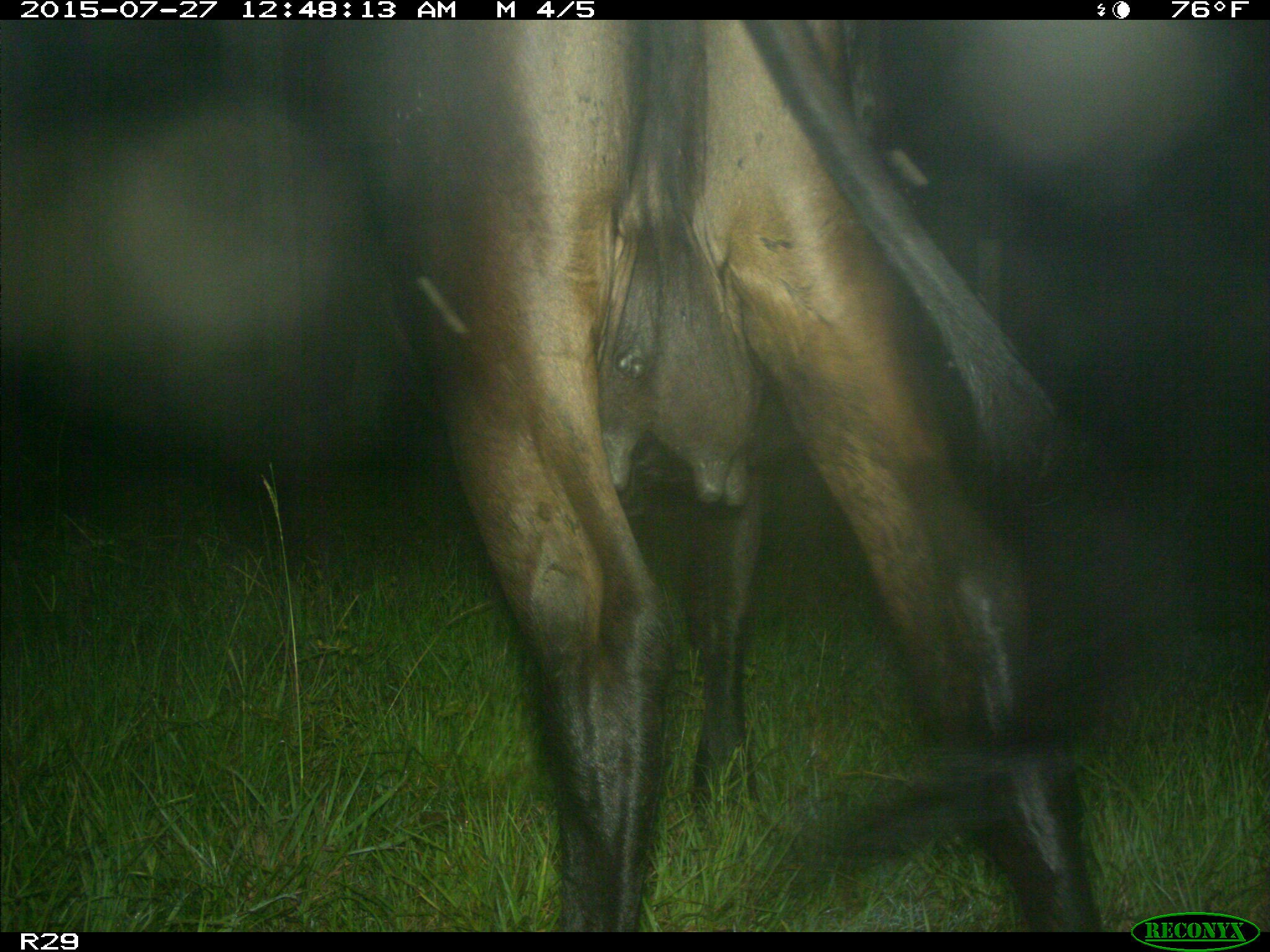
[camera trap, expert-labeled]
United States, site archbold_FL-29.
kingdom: Animalia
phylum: Chordata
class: Mammalia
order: Artiodactyla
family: Bovidae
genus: Bos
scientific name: Bos taurus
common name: domestic cow